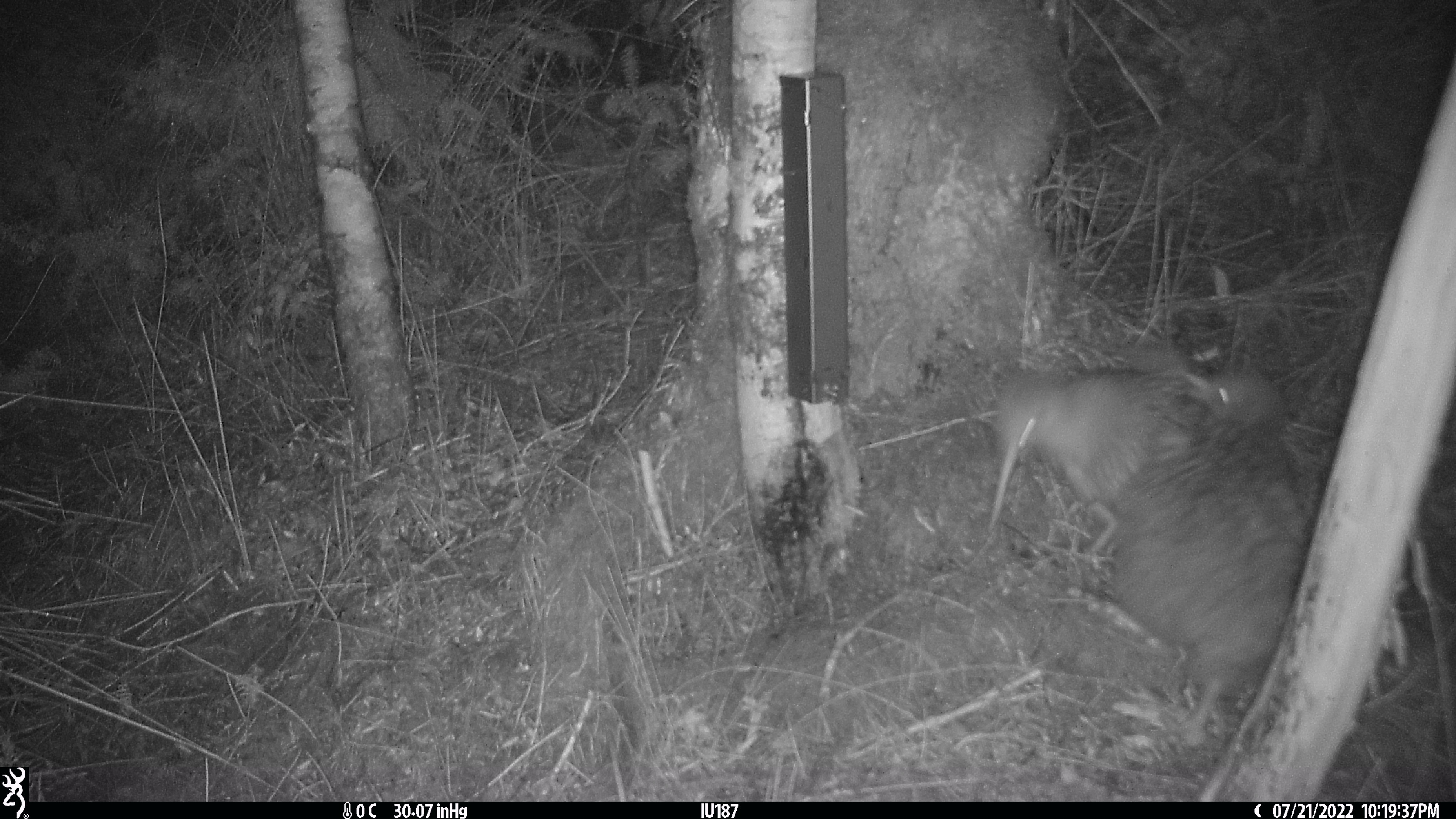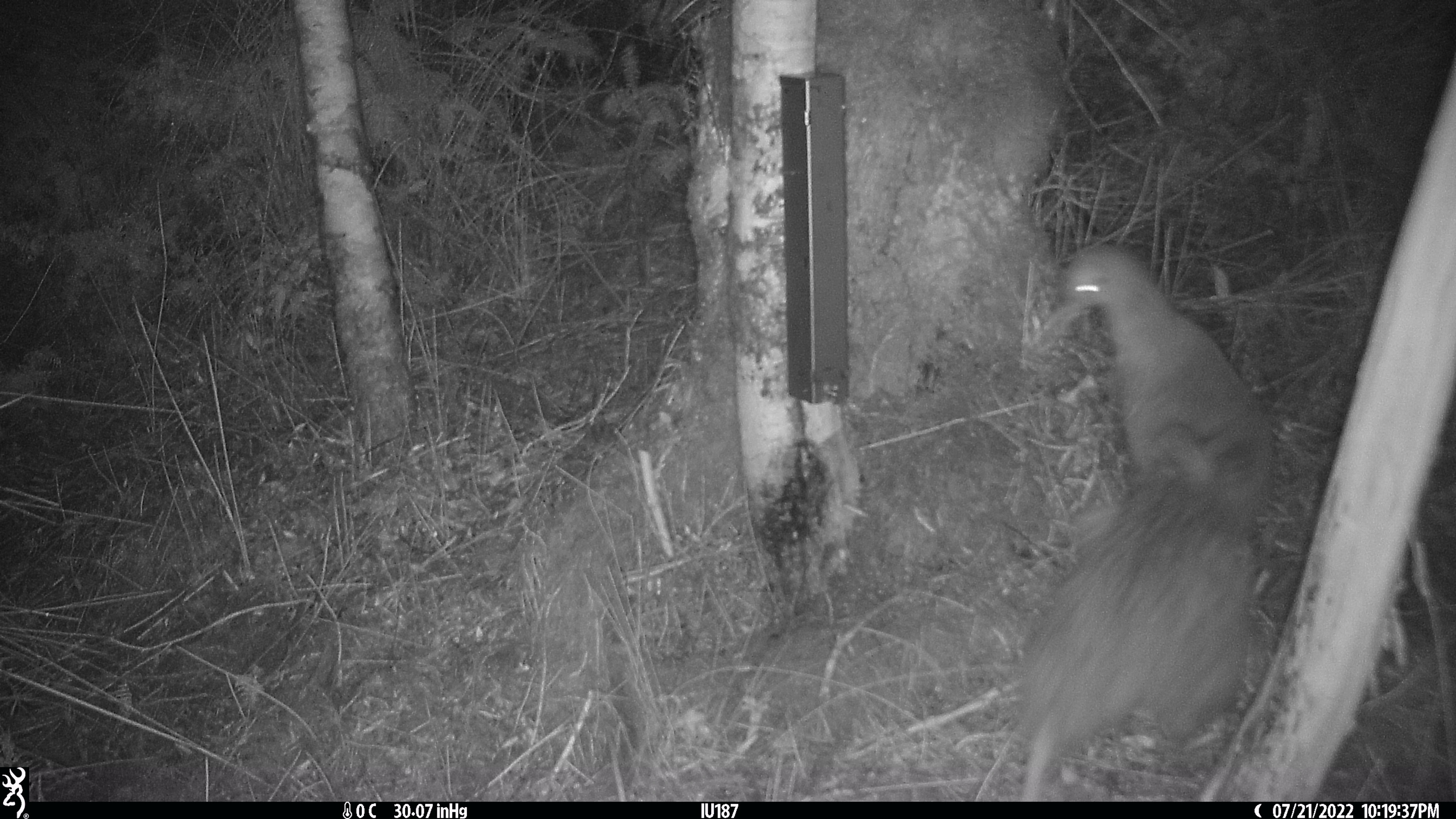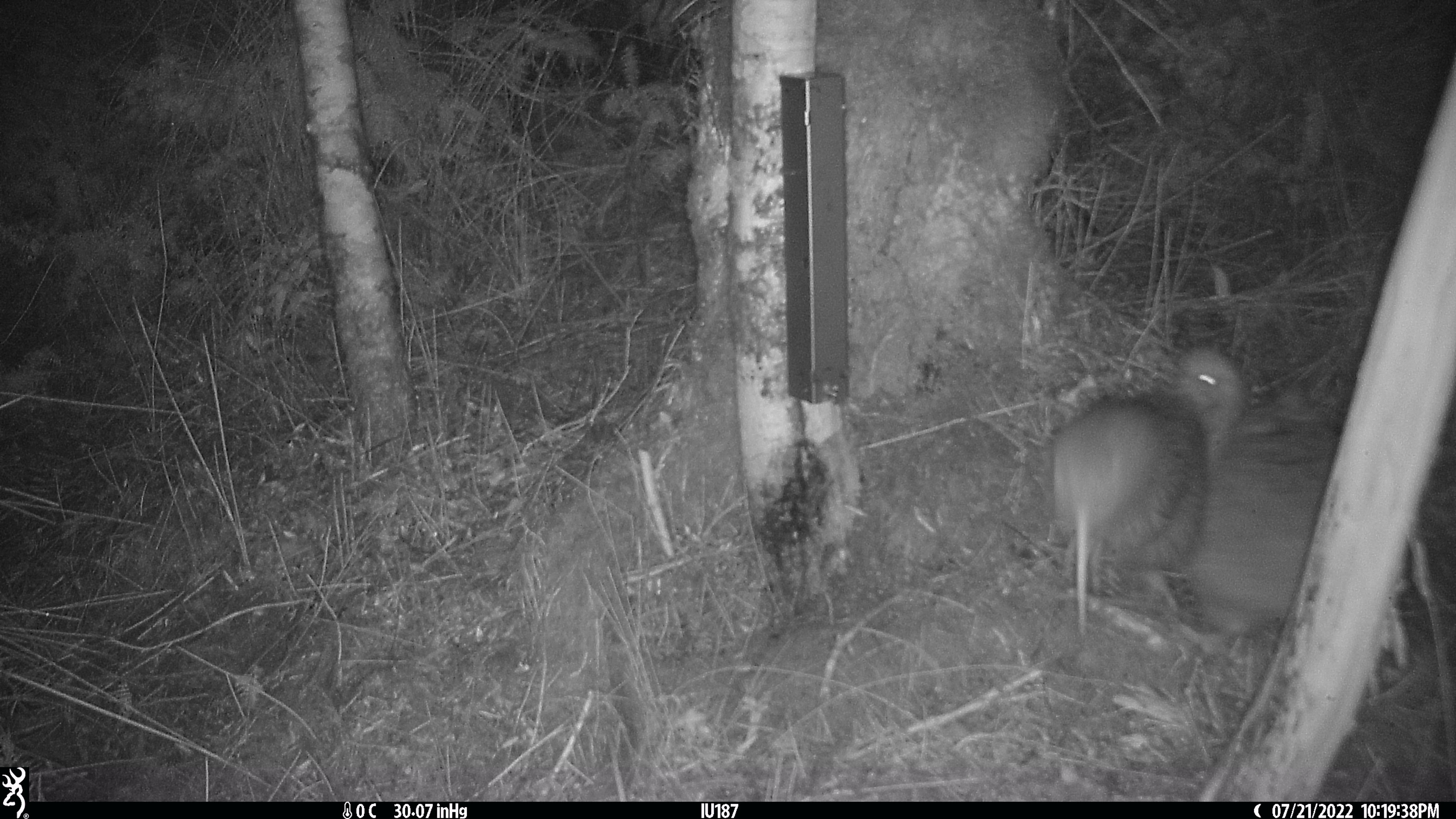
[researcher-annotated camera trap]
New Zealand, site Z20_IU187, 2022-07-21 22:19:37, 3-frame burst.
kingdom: Animalia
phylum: Chordata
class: Aves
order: Apterygiformes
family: Apterygidae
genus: Apteryx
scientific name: Apteryx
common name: kiwi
Kiwi (Apteryx).